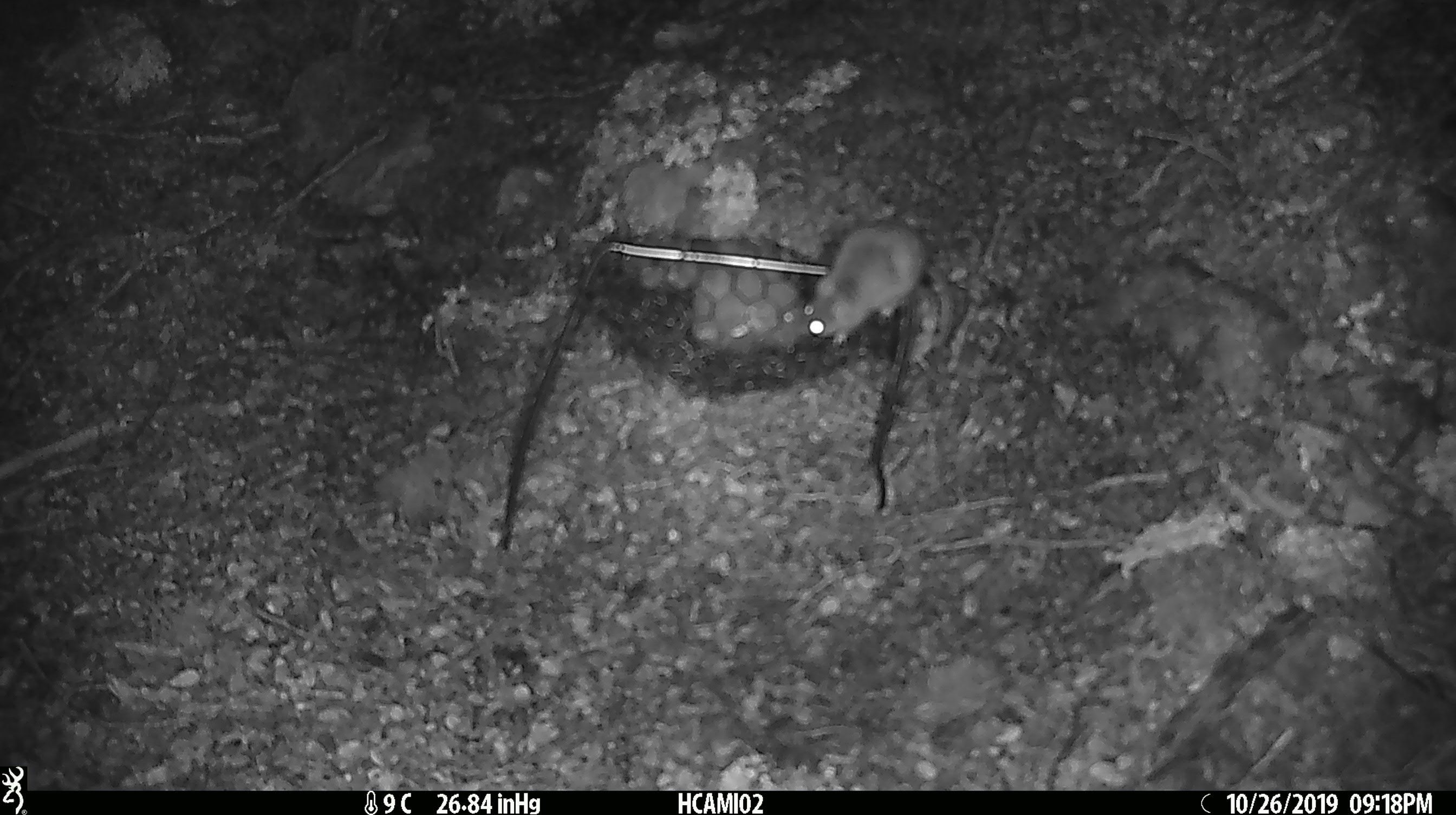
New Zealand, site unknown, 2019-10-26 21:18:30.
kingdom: Animalia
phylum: Chordata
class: Mammalia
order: Rodentia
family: Muridae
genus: Mus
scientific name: Mus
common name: mouse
Mouse (Mus).